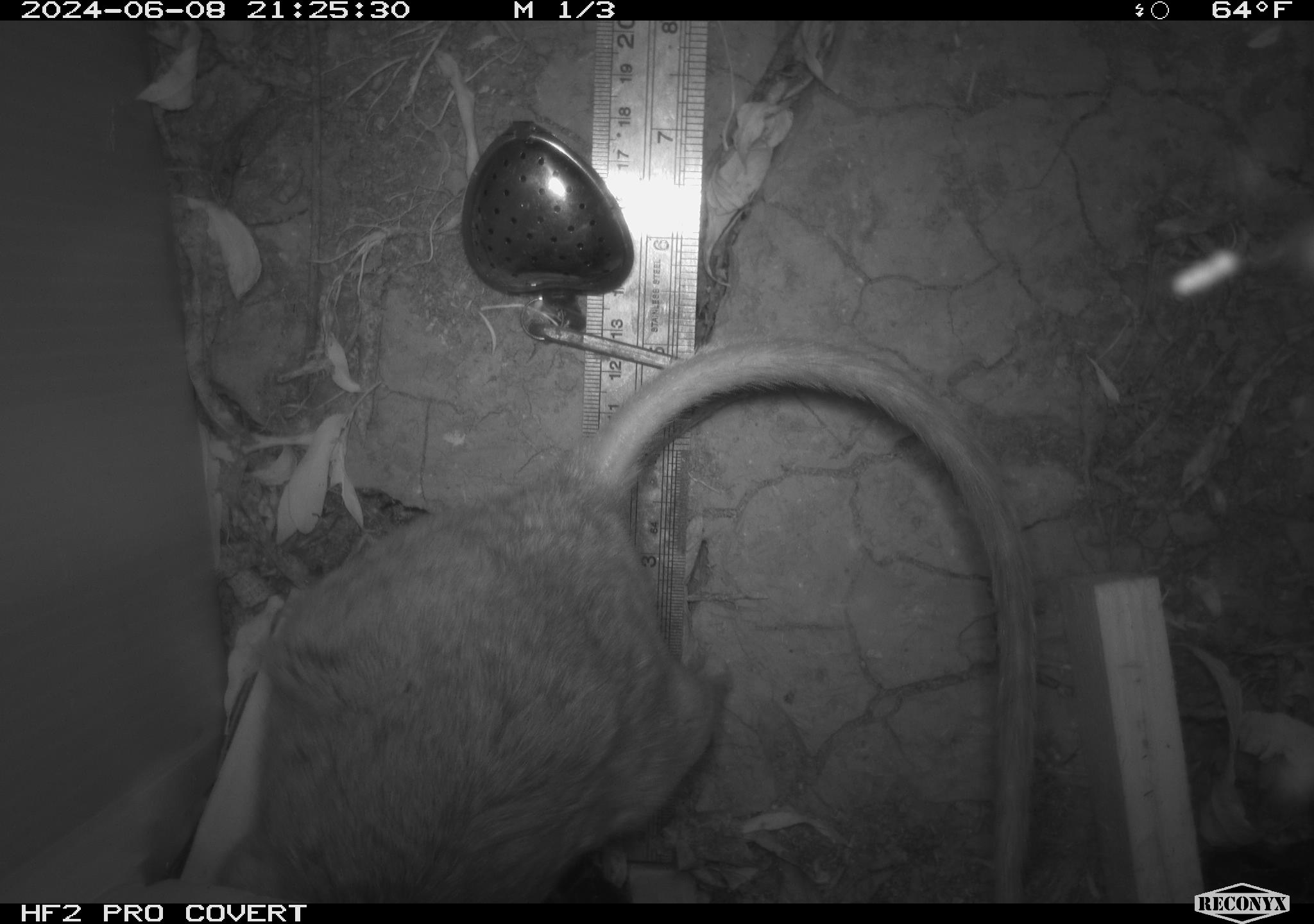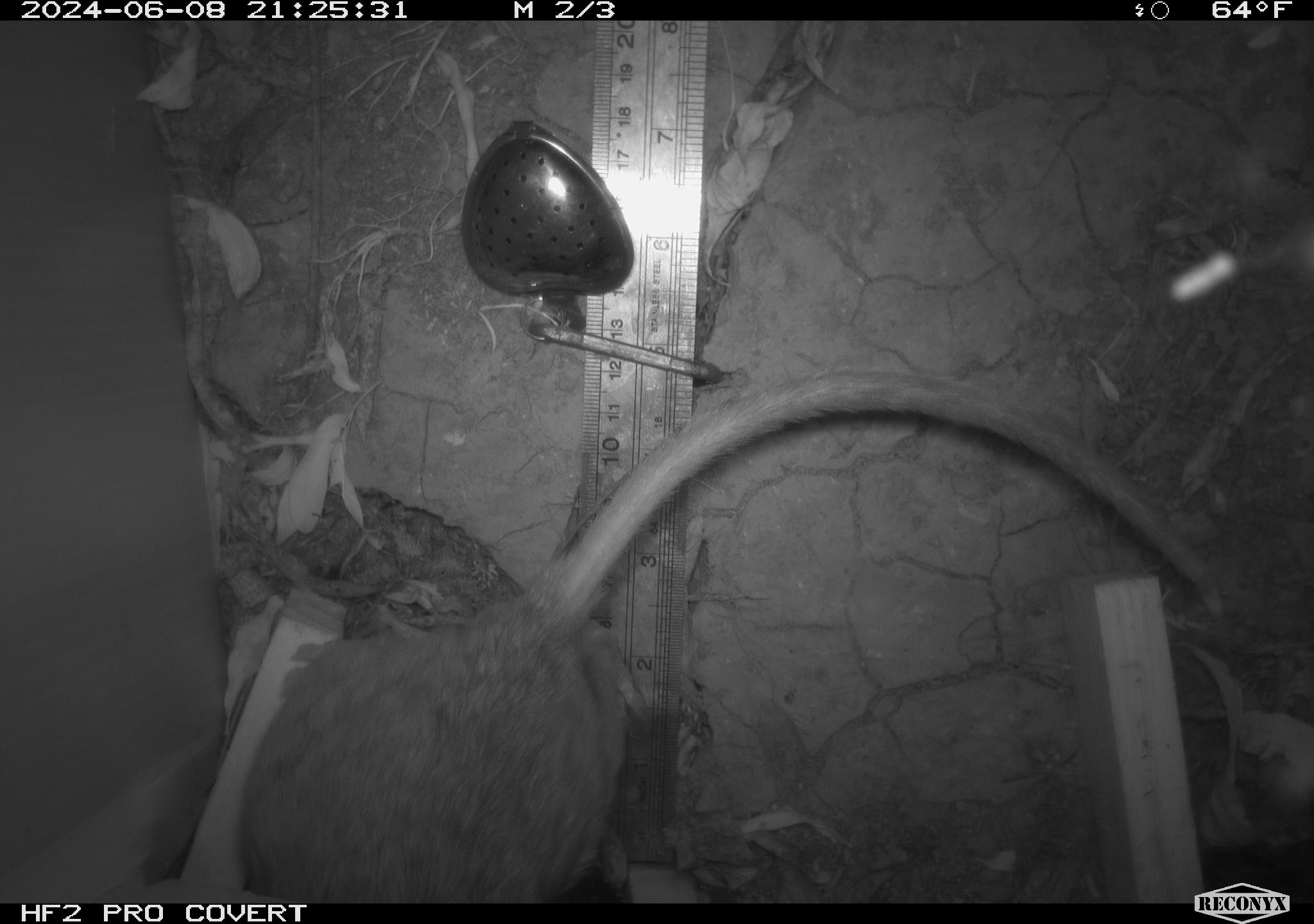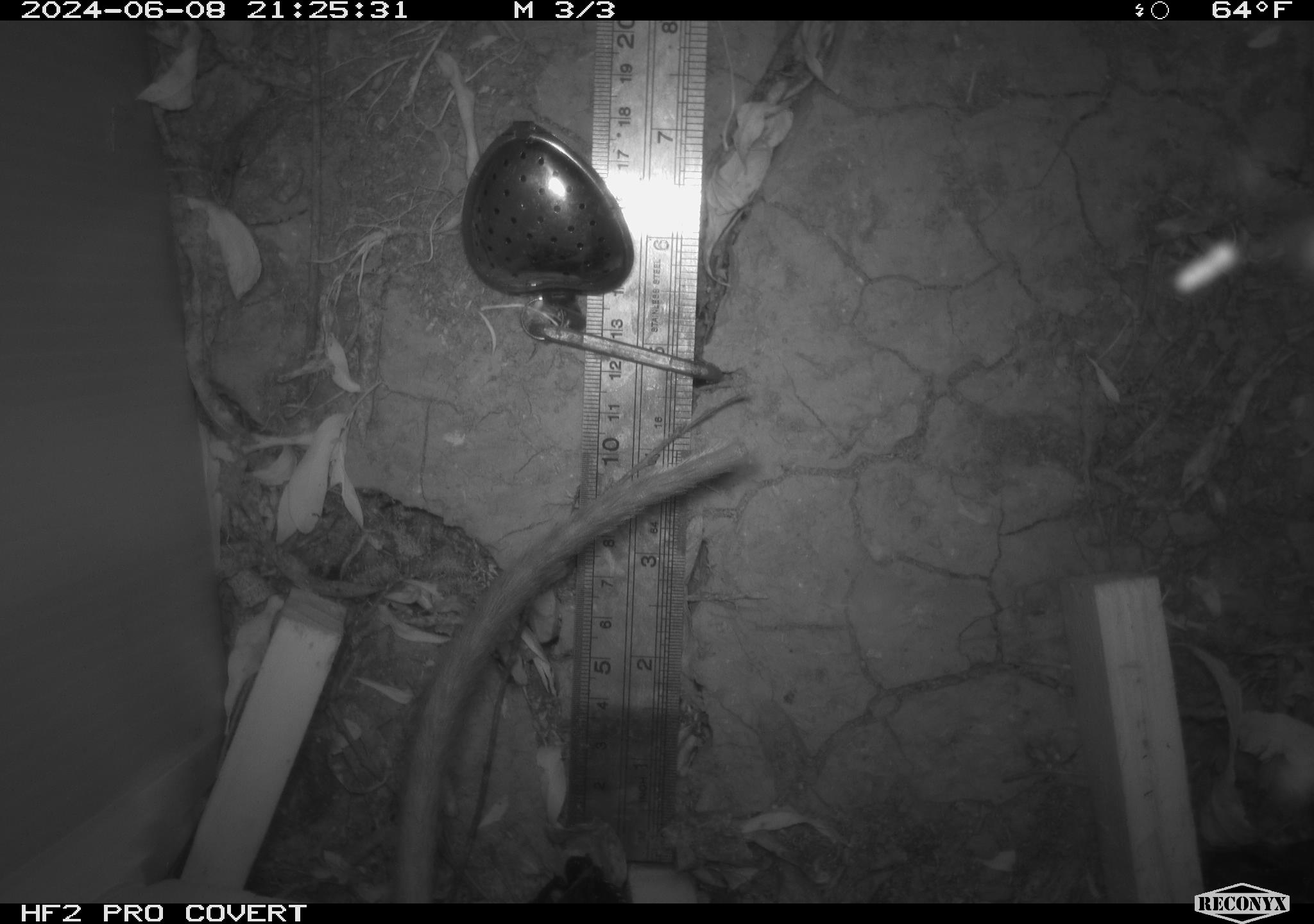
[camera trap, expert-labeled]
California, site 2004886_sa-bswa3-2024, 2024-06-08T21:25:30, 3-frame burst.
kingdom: Animalia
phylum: Chordata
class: Mammalia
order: Rodentia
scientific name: Rodentia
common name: woodrat or rat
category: woodrat or rat species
Woodrat or rat species (woodrat or rat) (Rodentia).